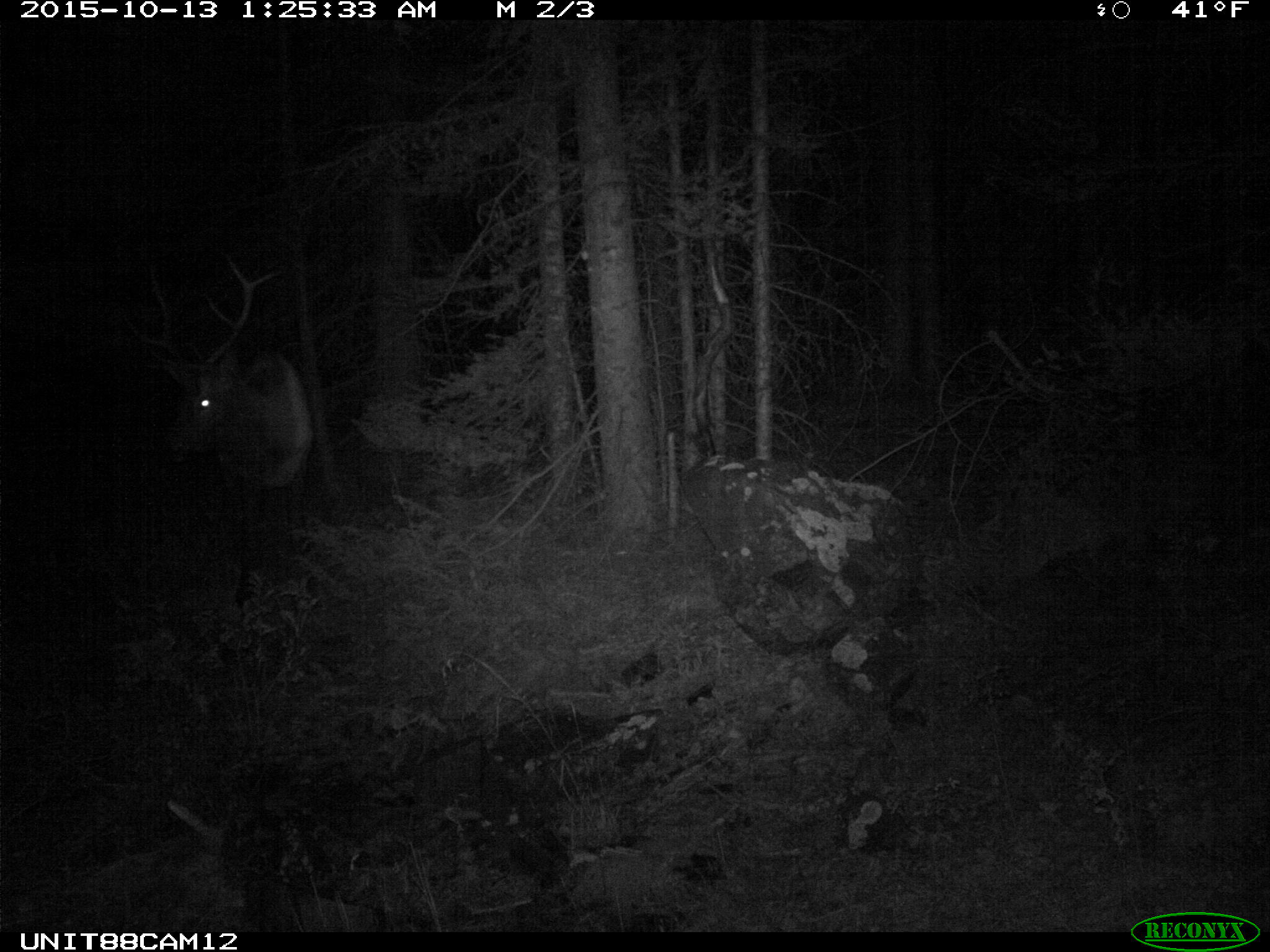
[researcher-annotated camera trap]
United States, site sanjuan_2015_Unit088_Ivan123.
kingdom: Animalia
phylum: Chordata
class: Mammalia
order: Artiodactyla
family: Cervidae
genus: Cervus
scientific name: Cervus elaphus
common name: red deer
Cervus elaphus (red deer).